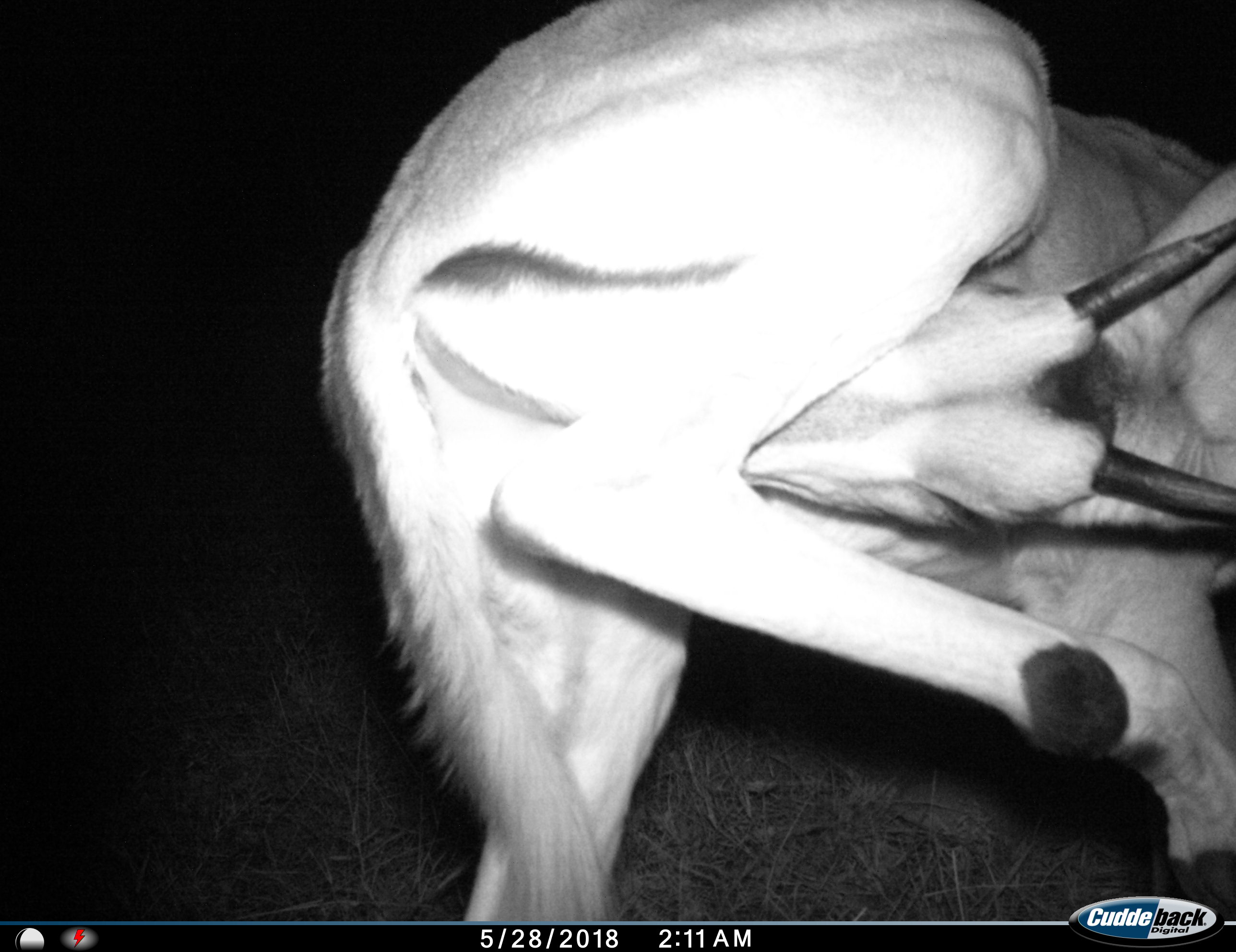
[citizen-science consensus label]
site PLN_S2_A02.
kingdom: Animalia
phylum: Chordata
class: Mammalia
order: Artiodactyla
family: Bovidae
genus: Aepyceros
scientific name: Aepyceros melampus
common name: impala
Impala (Aepyceros melampus), count 1. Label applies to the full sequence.